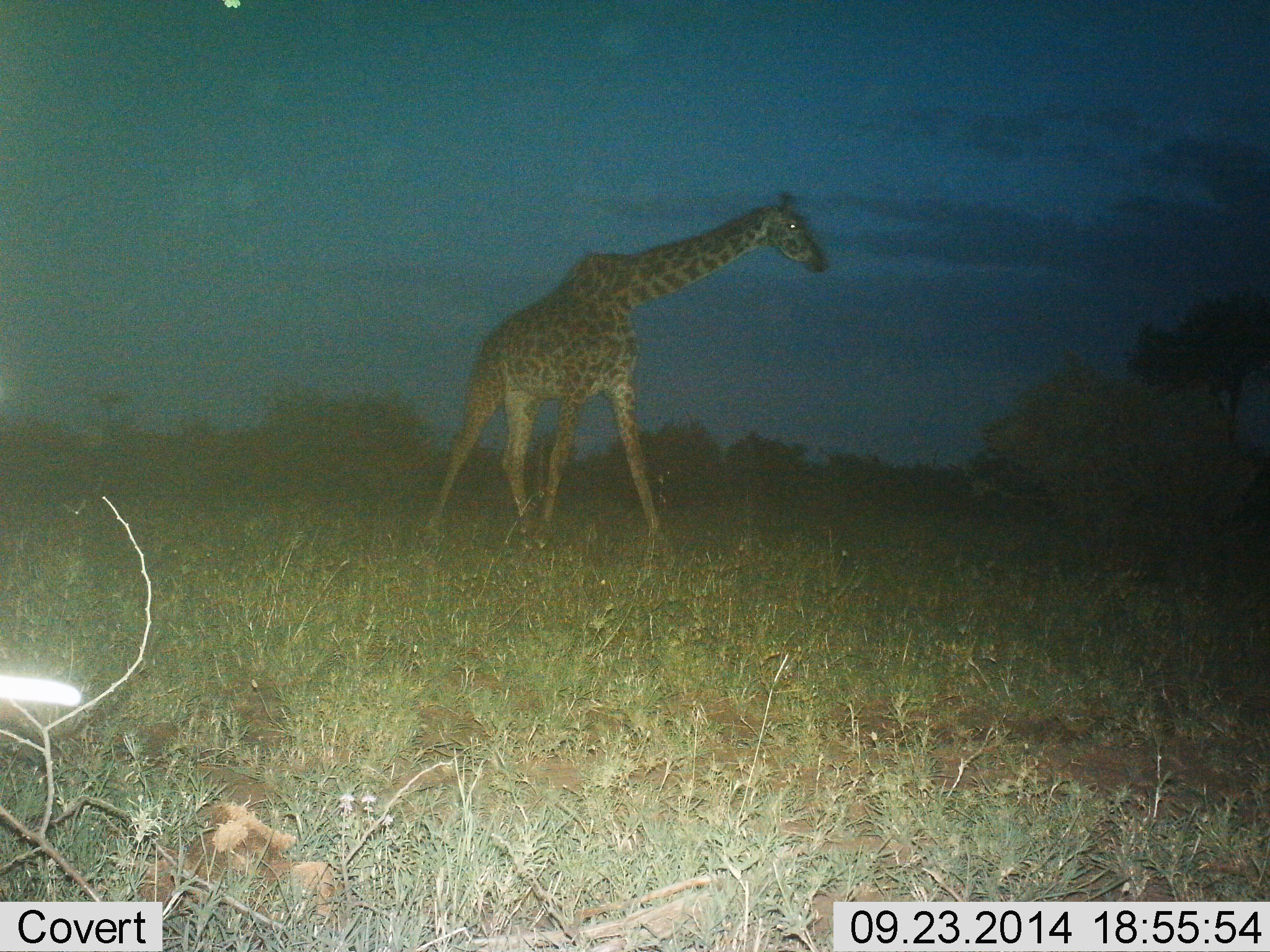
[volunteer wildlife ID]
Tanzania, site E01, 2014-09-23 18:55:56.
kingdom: Animalia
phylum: Chordata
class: Mammalia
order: Artiodactyla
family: Giraffidae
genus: Giraffa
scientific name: Giraffa camelopardalis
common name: giraffe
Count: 1.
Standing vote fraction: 20%.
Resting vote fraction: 0%.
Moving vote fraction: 80%.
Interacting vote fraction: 0%.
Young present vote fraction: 0%.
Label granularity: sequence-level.